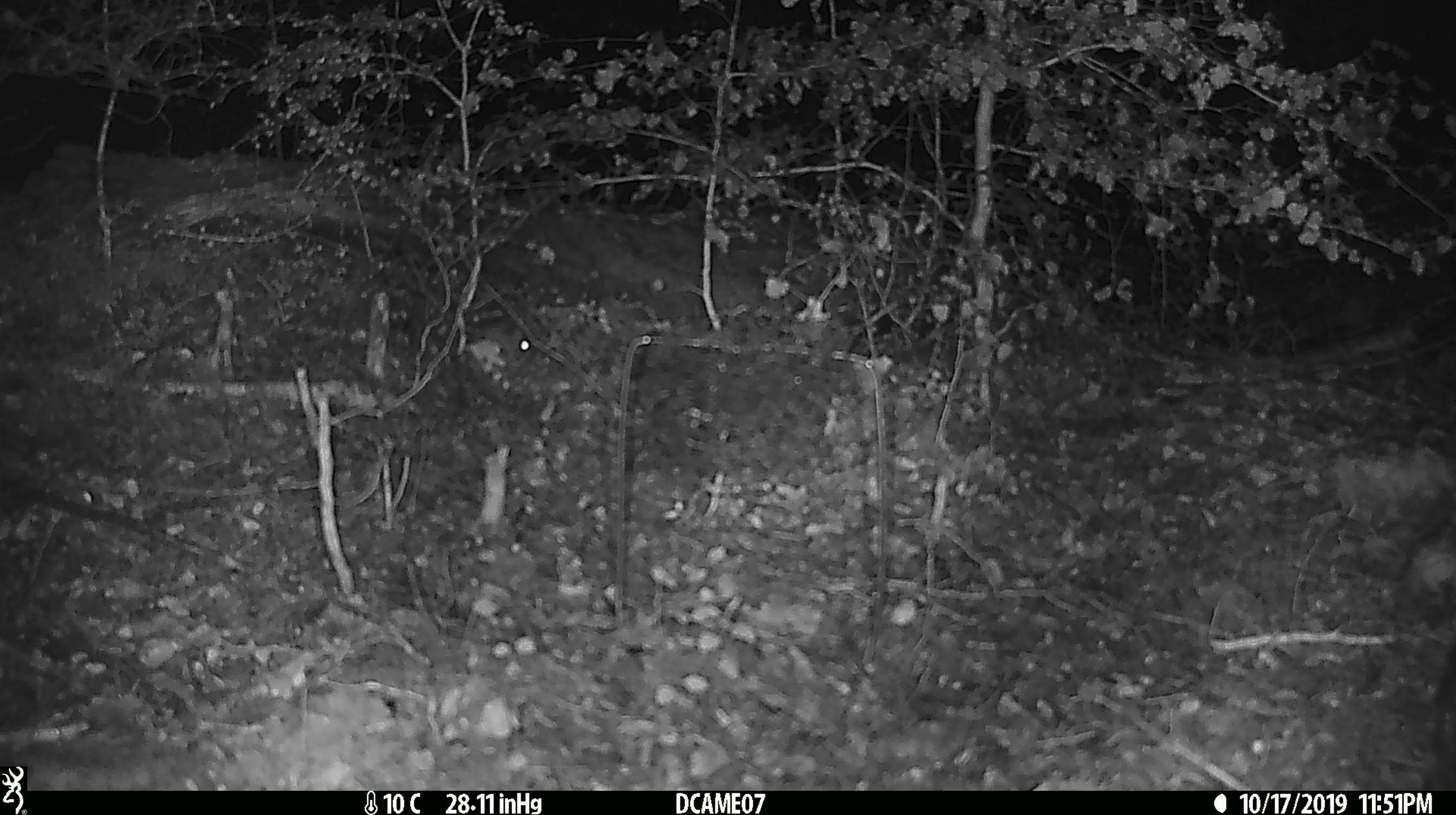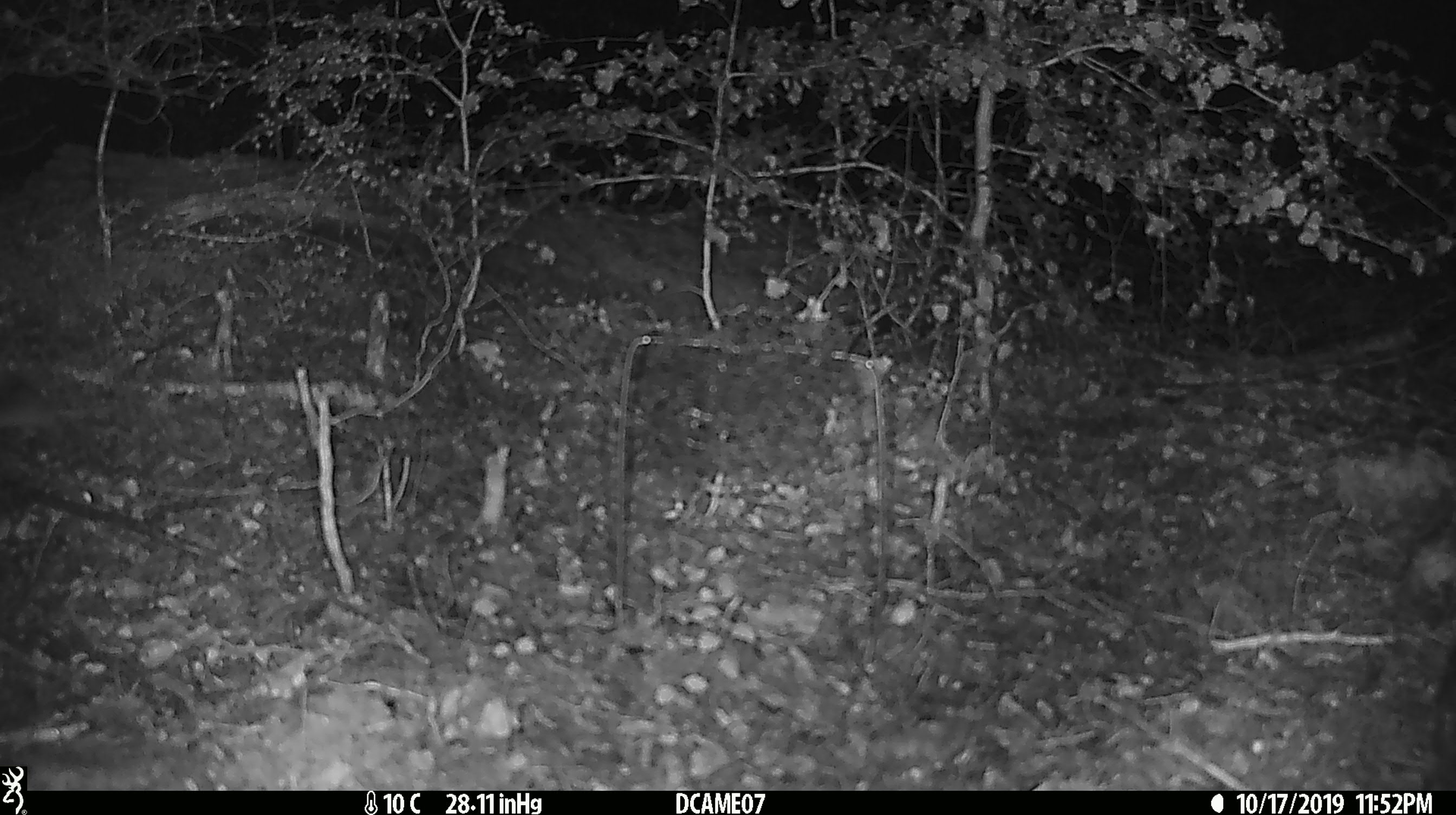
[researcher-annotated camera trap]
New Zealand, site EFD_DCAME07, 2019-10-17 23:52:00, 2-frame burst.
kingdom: Animalia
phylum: Chordata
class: Mammalia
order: Rodentia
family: Muridae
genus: Mus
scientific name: Mus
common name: mouse